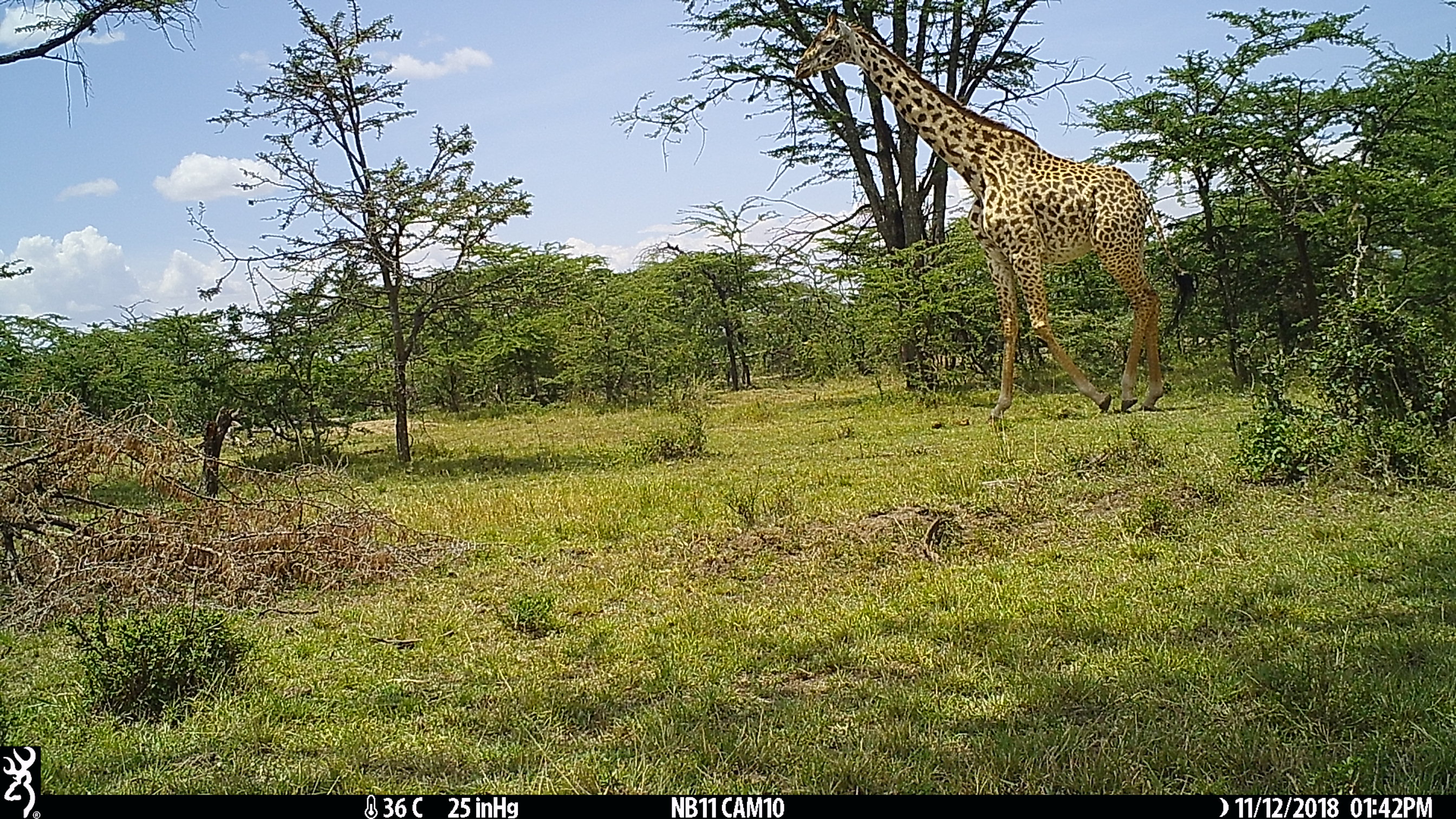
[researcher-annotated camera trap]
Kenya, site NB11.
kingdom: Animalia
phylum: Chordata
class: Mammalia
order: Artiodactyla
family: Giraffidae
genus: Giraffa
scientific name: Giraffa camelopardalis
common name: northern giraffe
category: giraffe